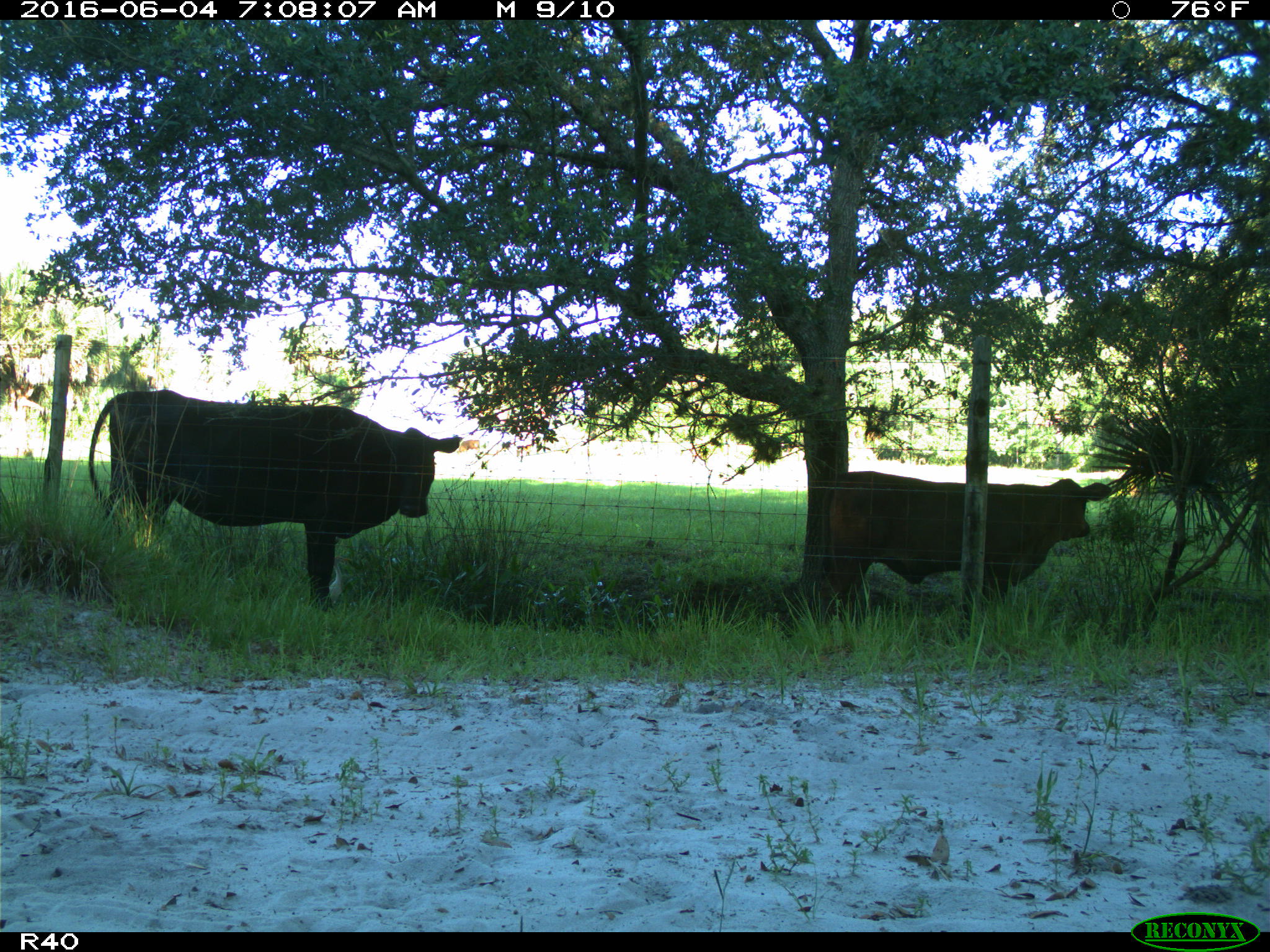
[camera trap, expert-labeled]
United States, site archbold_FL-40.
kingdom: Animalia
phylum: Chordata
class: Mammalia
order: Artiodactyla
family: Bovidae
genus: Bos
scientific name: Bos taurus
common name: domestic cow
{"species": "Bos taurus (domestic cow)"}